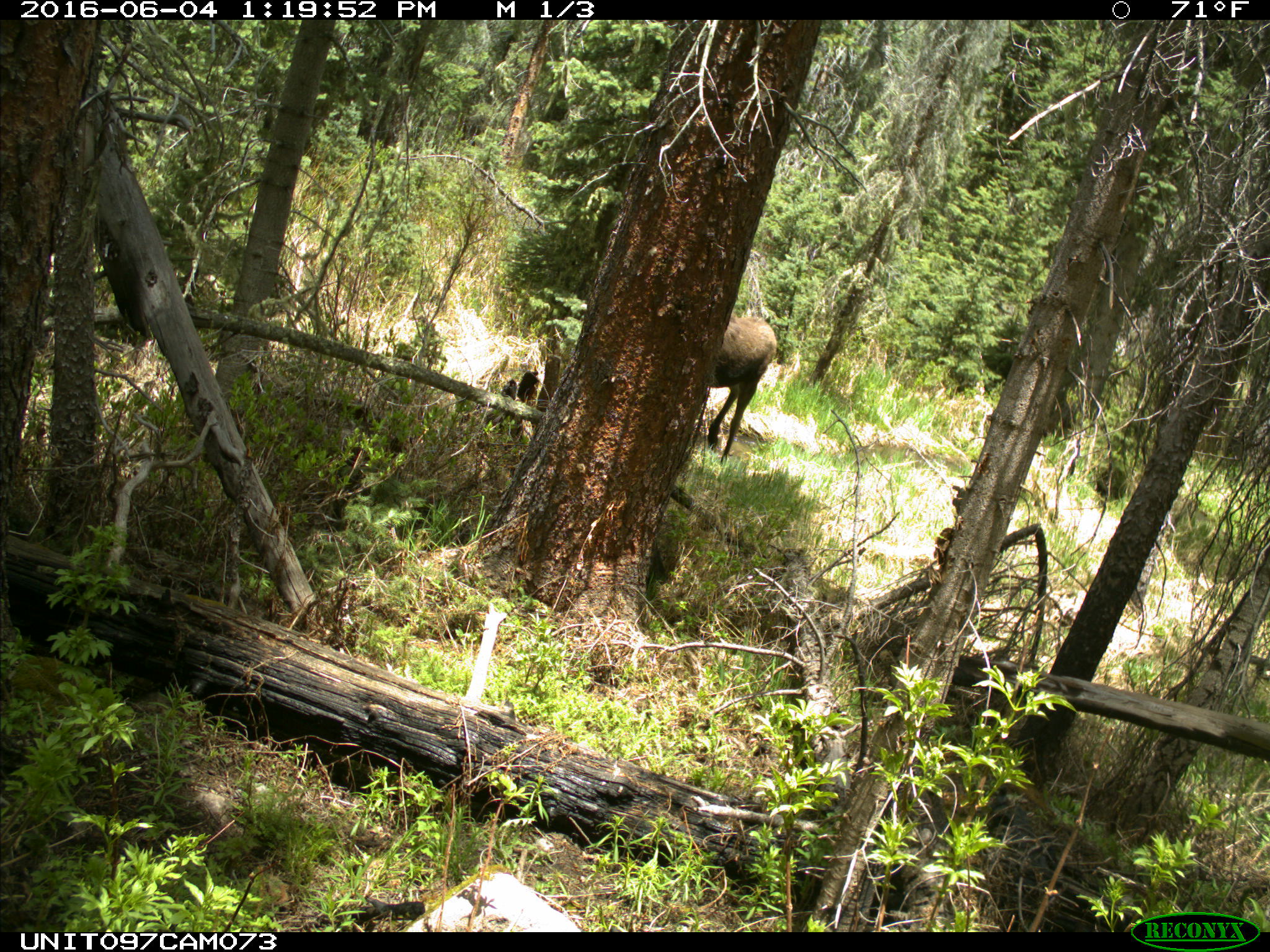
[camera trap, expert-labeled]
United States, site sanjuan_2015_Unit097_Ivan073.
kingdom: Animalia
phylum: Chordata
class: Mammalia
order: Artiodactyla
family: Cervidae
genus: Alces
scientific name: Alces alces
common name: moose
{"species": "Alces alces (moose)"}